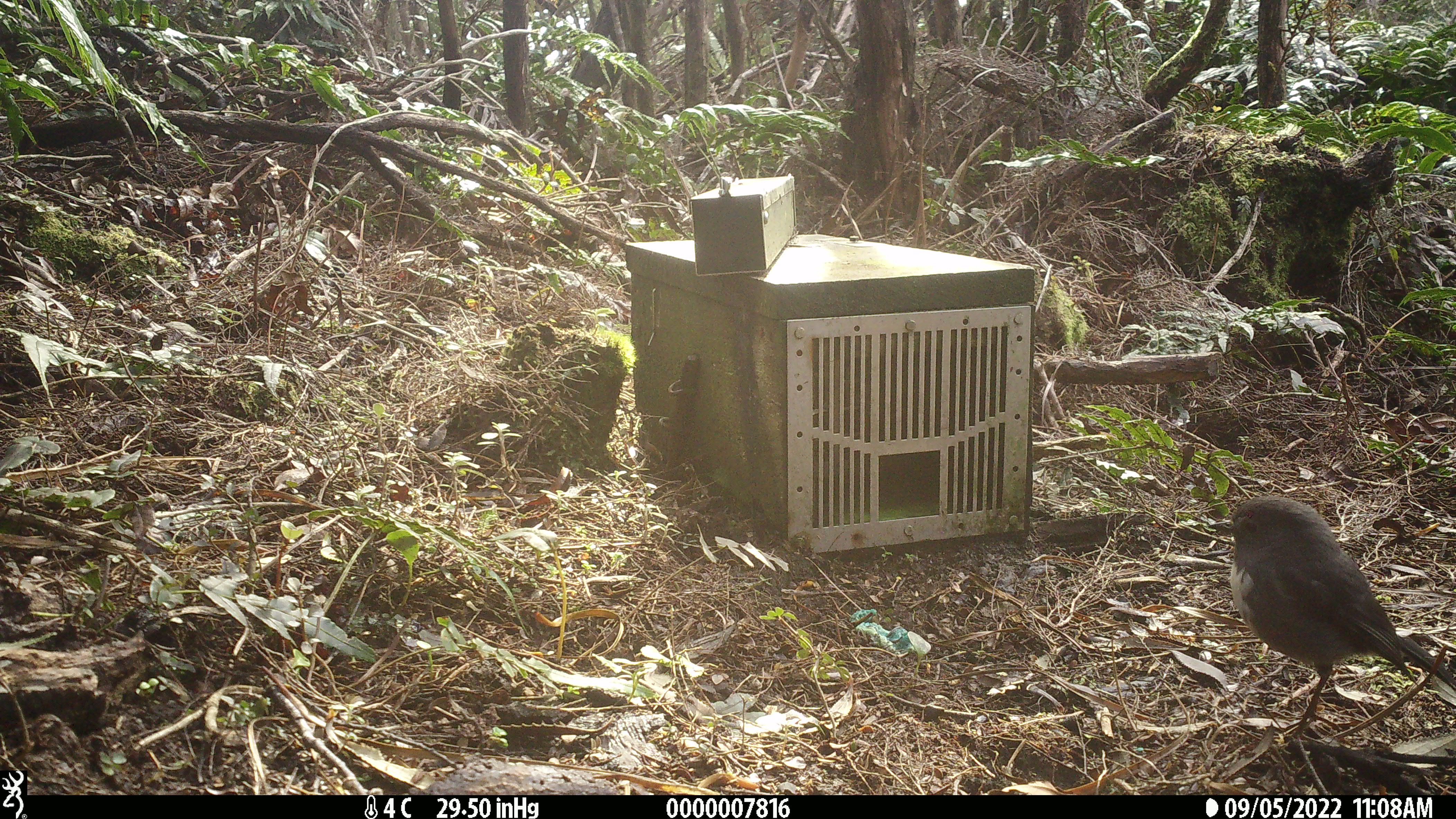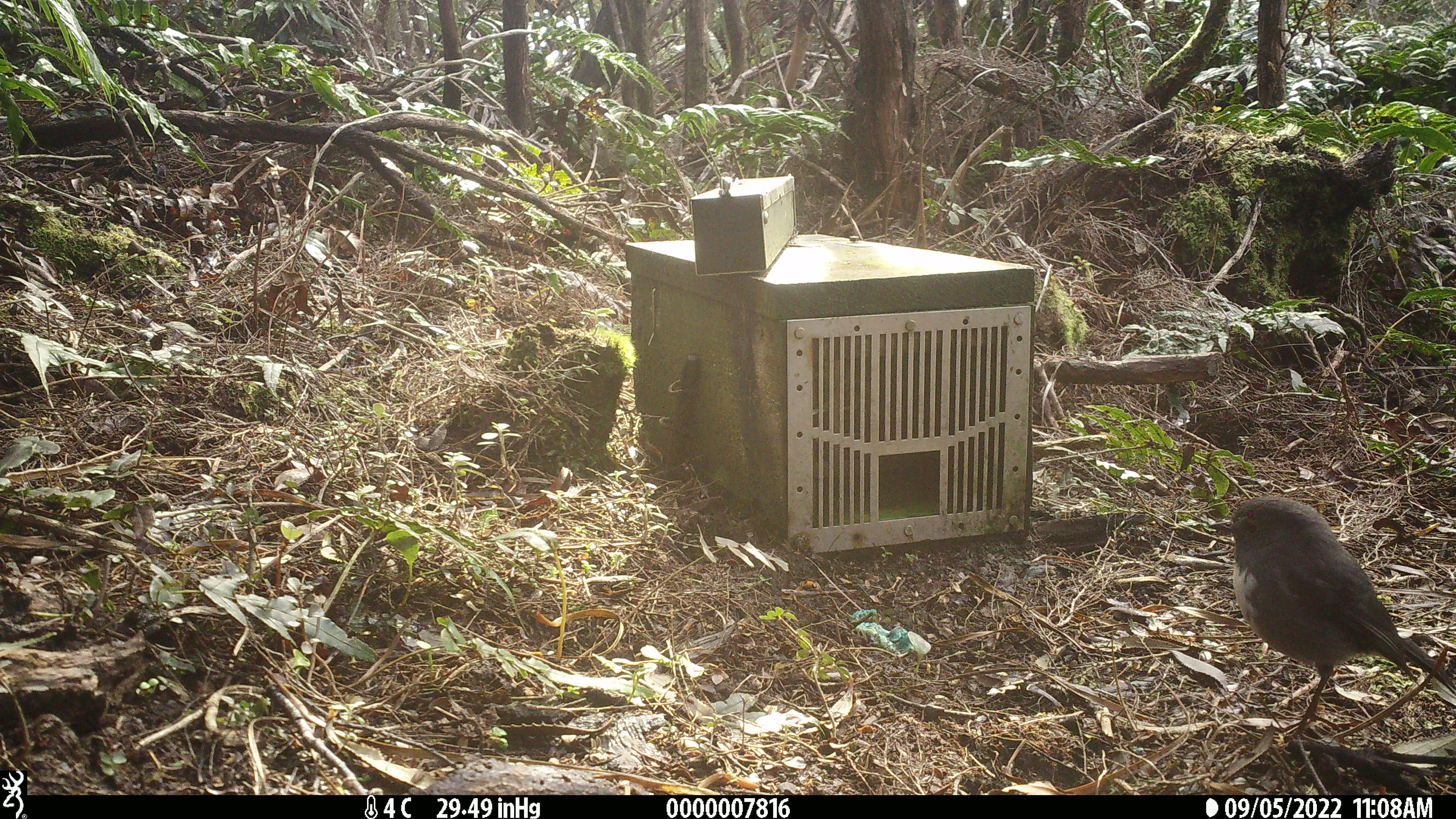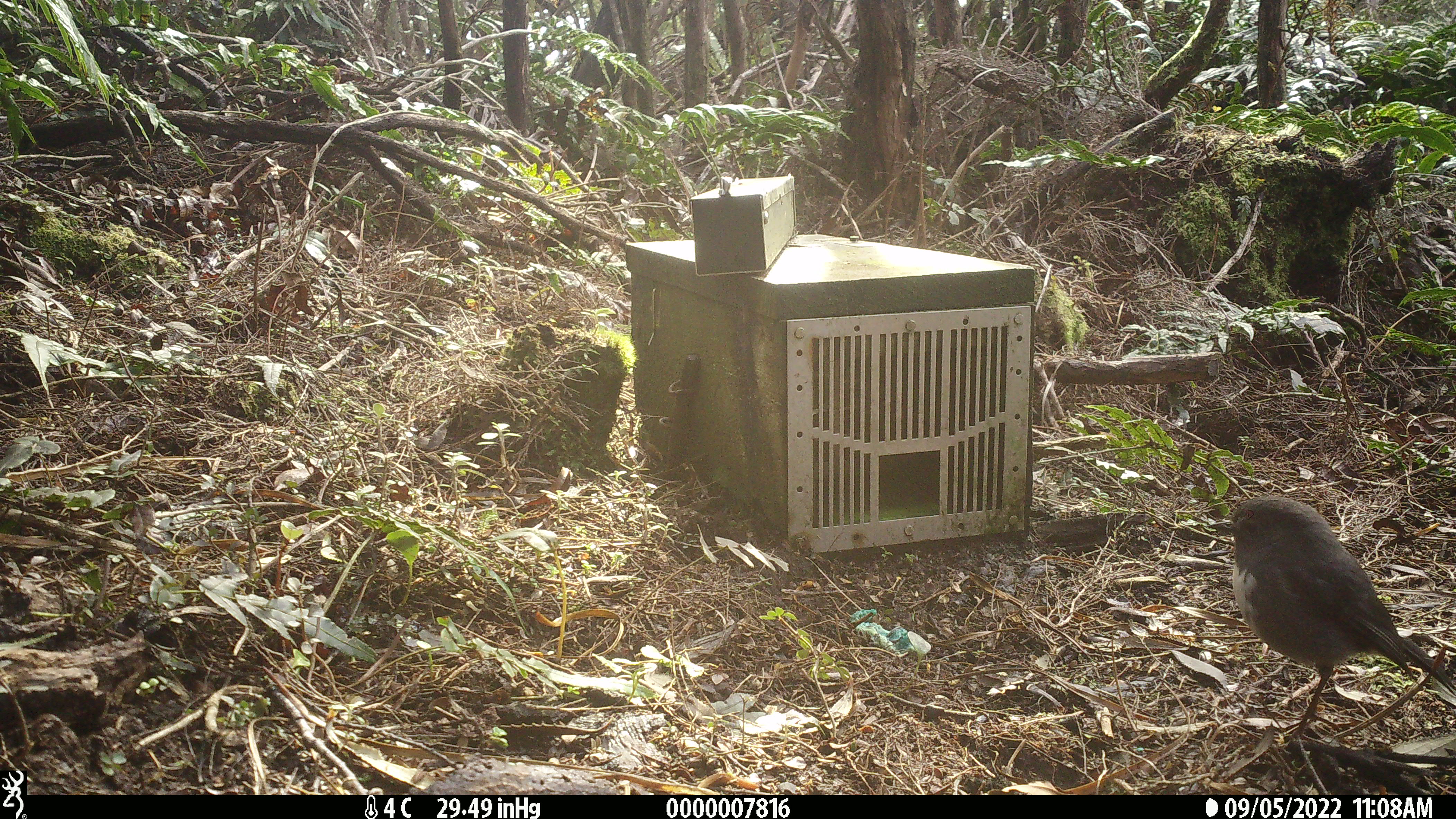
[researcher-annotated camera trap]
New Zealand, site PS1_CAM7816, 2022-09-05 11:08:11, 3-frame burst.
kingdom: Animalia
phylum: Chordata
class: Aves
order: Passeriformes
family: Petroicidae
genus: Petroica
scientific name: Petroica australis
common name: new zealand robin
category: robin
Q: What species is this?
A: Robin (new zealand robin) (Petroica australis).